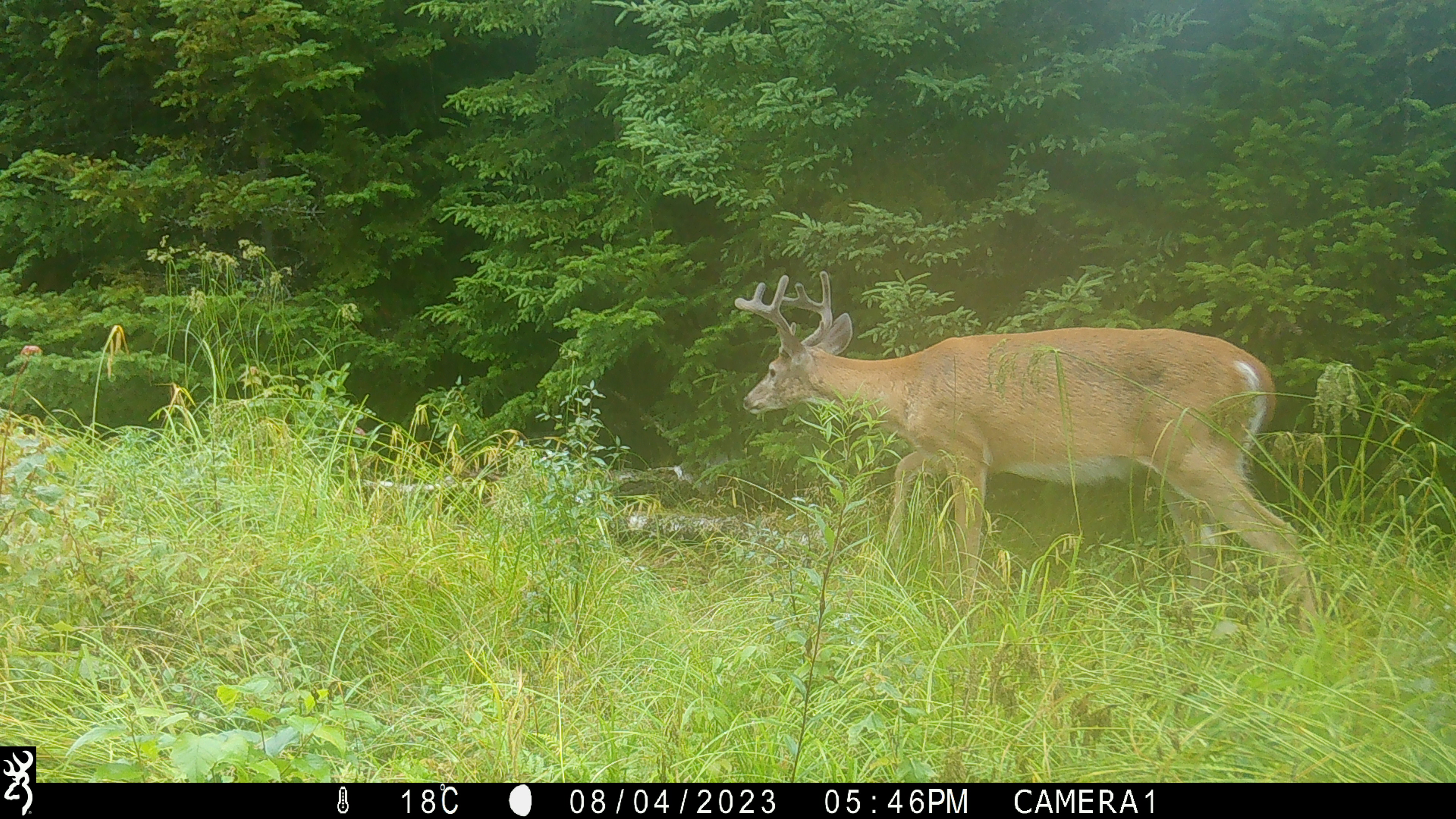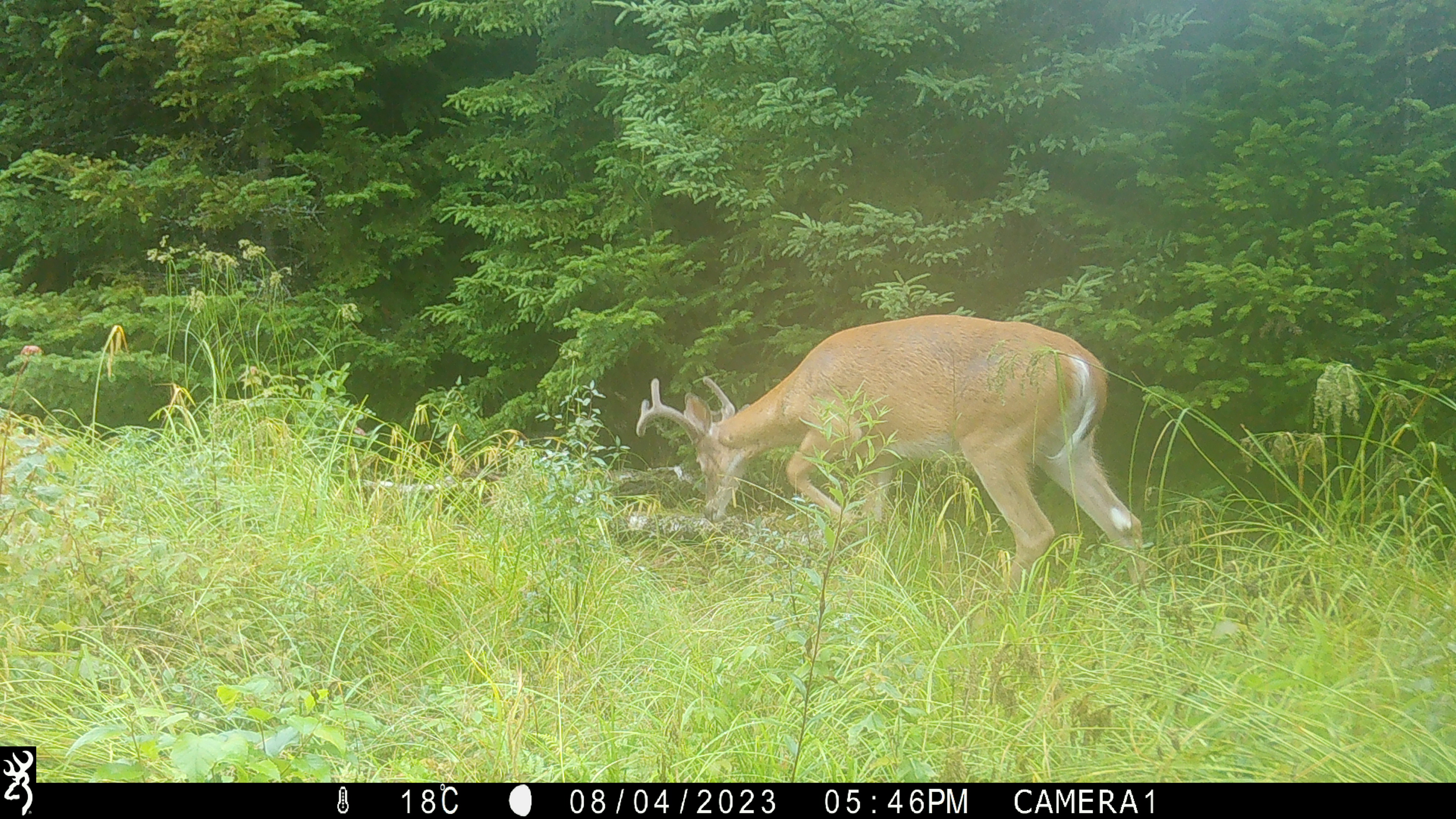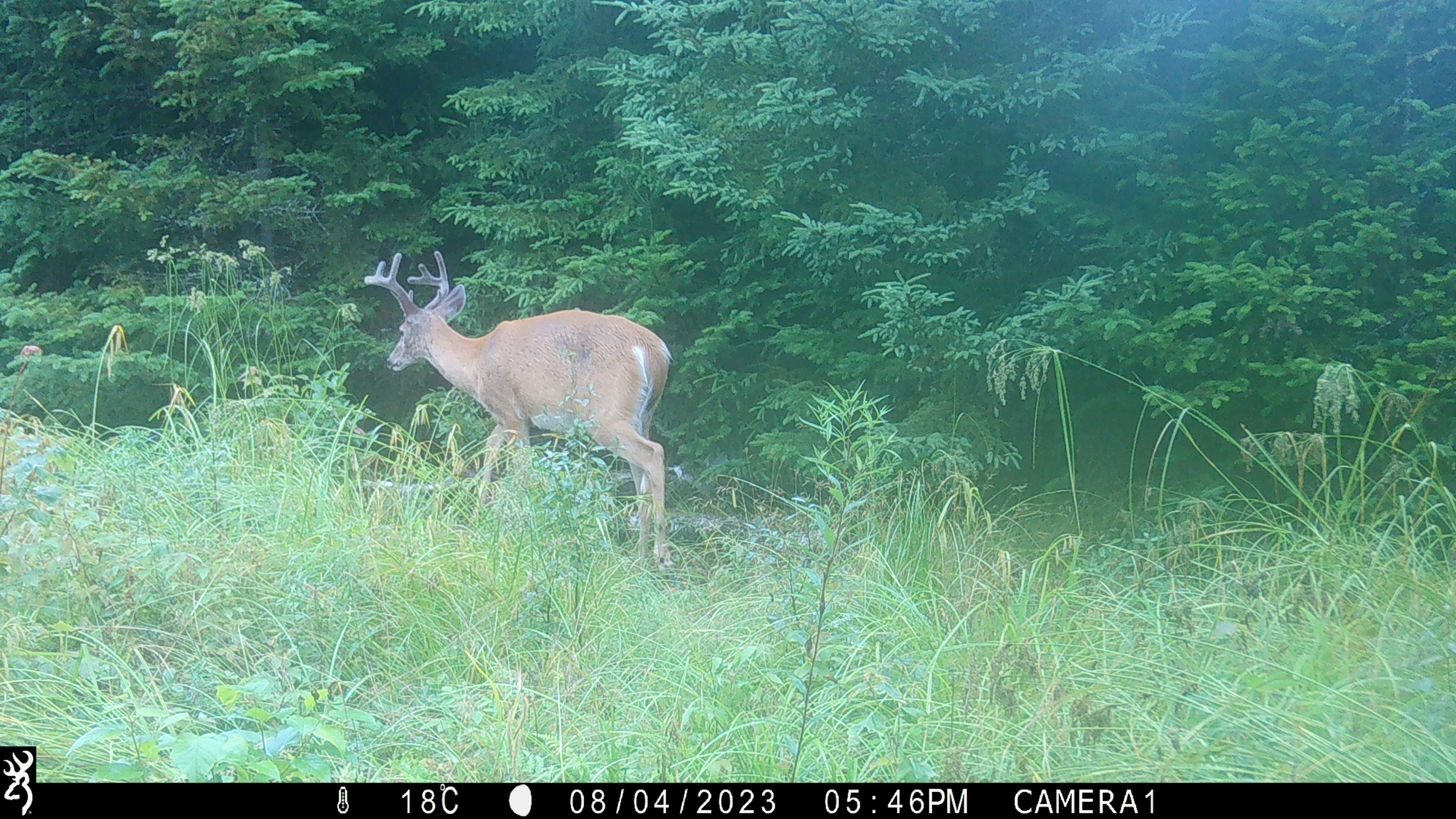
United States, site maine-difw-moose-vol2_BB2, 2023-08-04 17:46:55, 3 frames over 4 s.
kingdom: Animalia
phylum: Chordata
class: Mammalia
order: Artiodactyla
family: Cervidae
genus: Odocoileus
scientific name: Odocoileus virginianus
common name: white-tailed deer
White-tailed deer (Odocoileus virginianus).